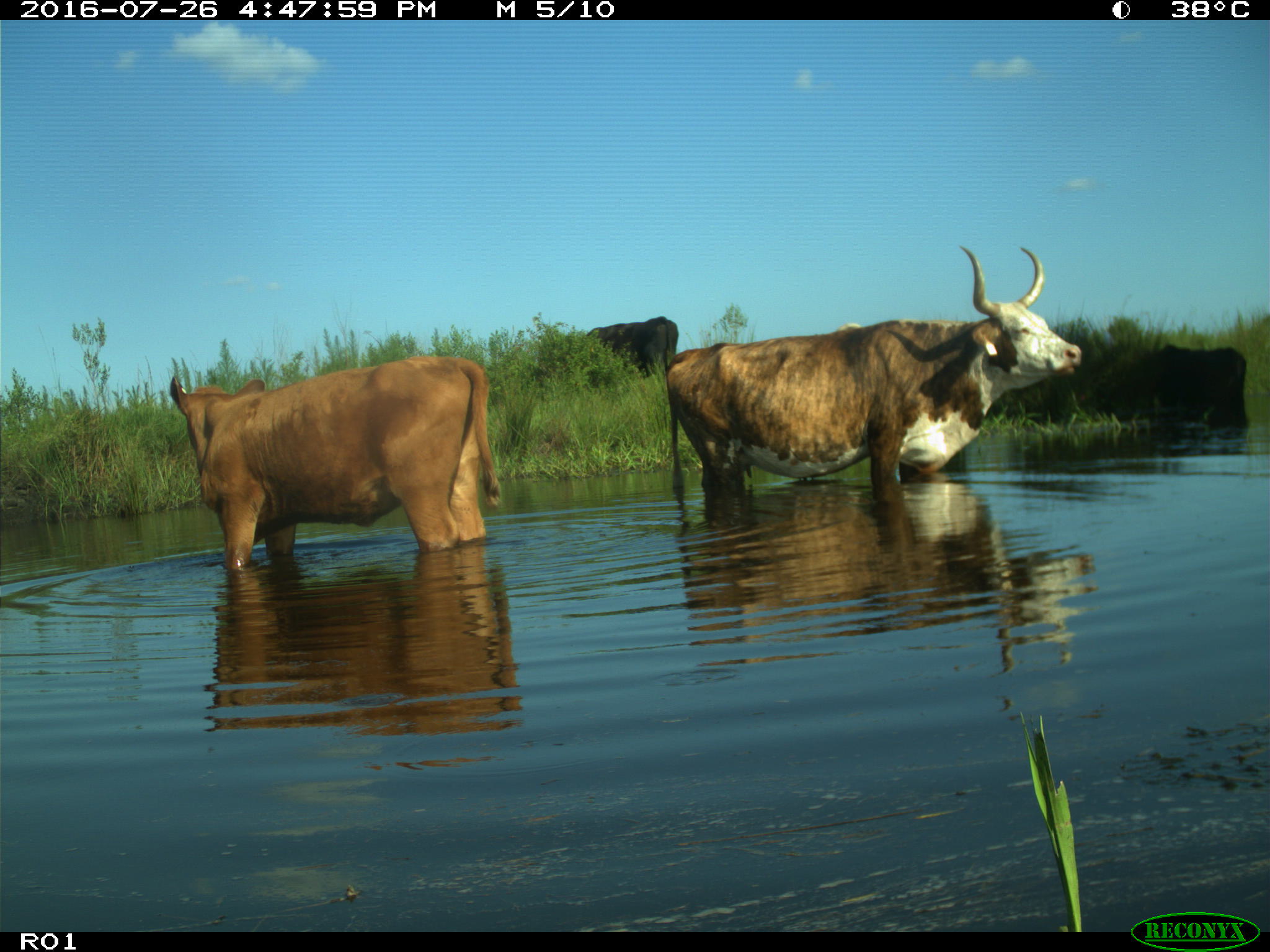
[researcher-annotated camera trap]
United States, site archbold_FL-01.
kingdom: Animalia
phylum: Chordata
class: Mammalia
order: Artiodactyla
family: Bovidae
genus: Bos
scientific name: Bos taurus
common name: domestic cow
Bos taurus (domestic cow).